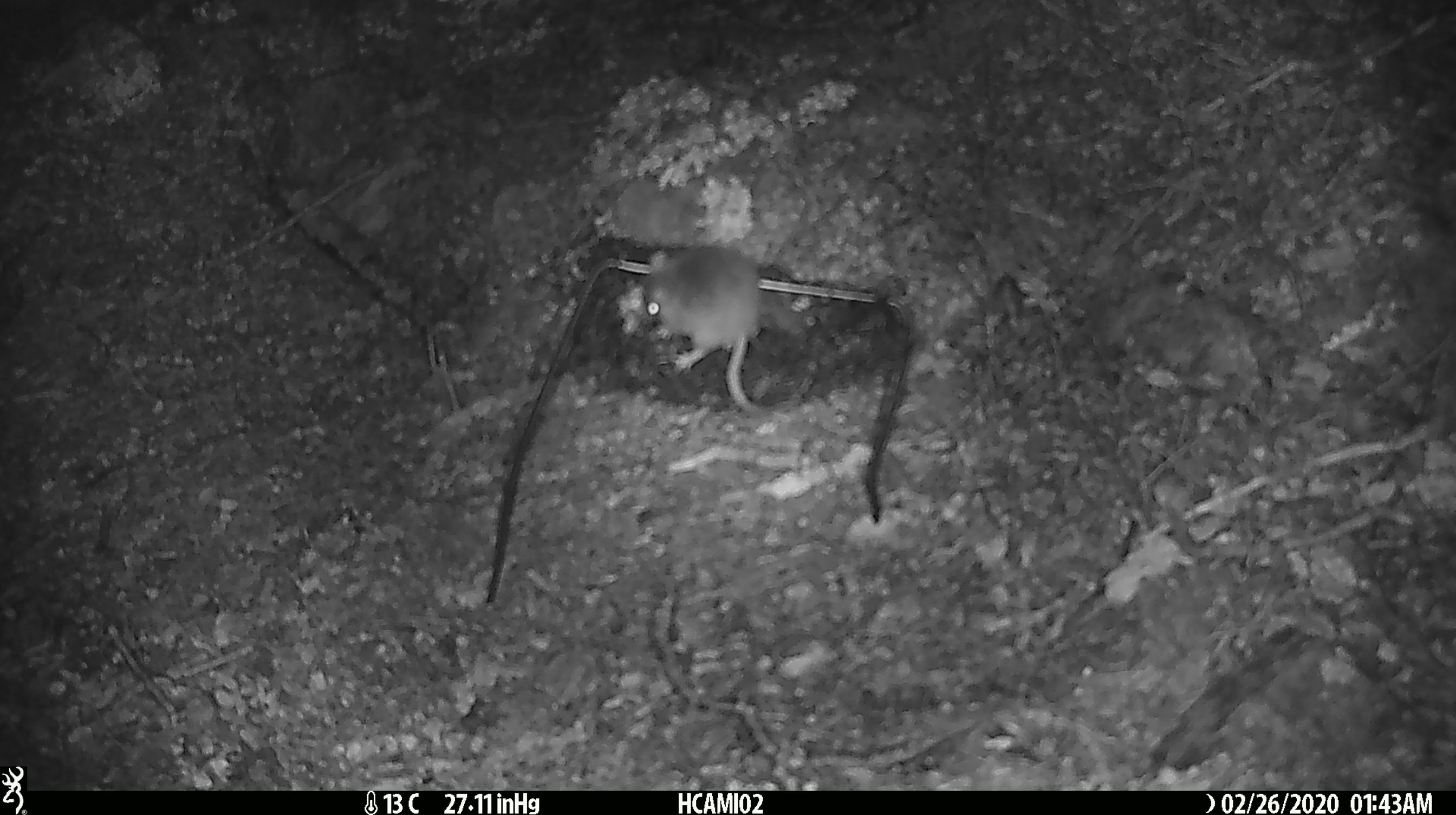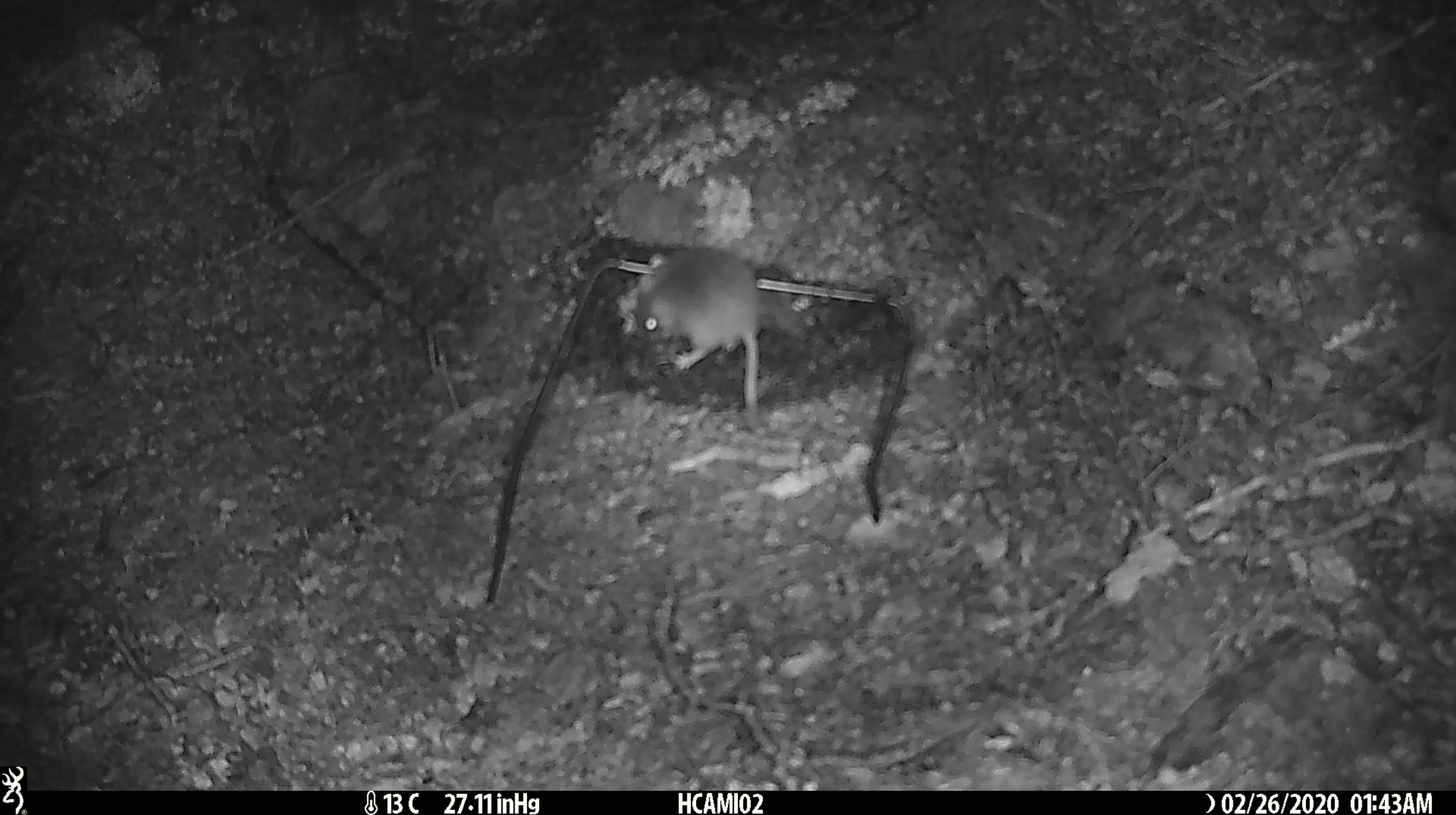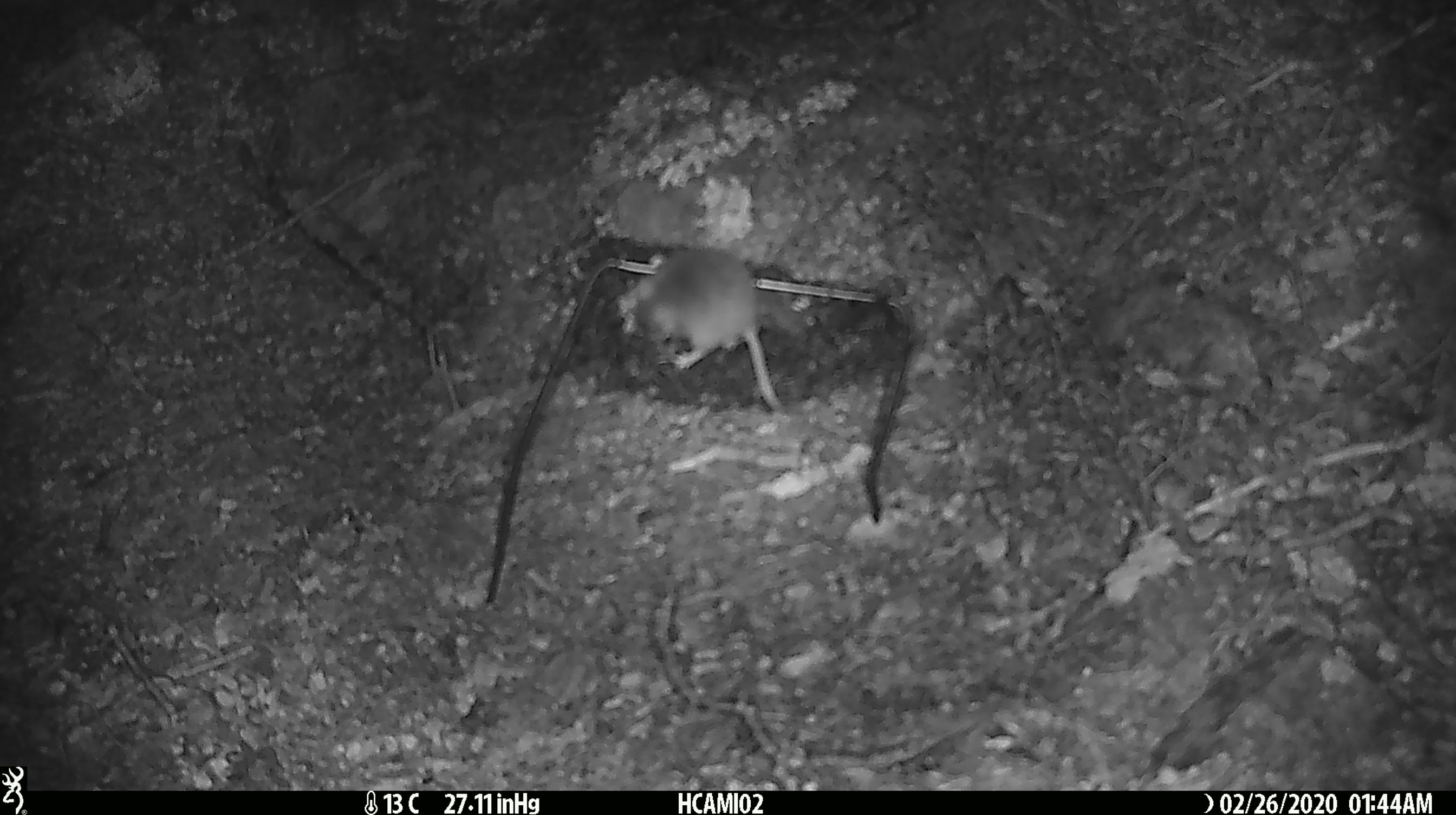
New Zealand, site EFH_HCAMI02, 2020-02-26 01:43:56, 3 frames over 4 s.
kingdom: Animalia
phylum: Chordata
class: Mammalia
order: Rodentia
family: Muridae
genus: Mus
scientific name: Mus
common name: mouse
Mouse (Mus).